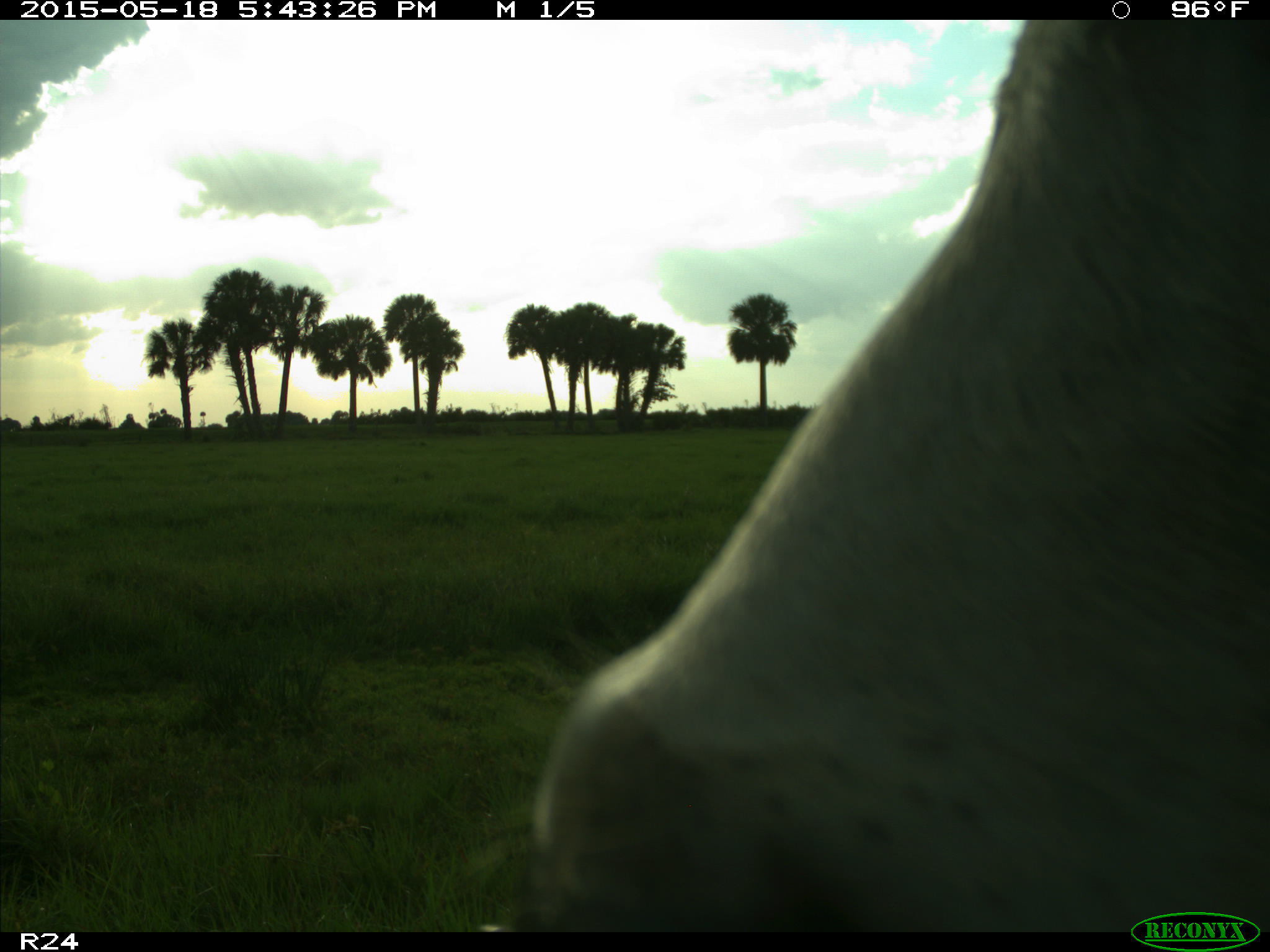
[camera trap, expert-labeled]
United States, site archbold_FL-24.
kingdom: Animalia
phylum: Chordata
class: Mammalia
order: Artiodactyla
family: Bovidae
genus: Bos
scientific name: Bos taurus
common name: domestic cow